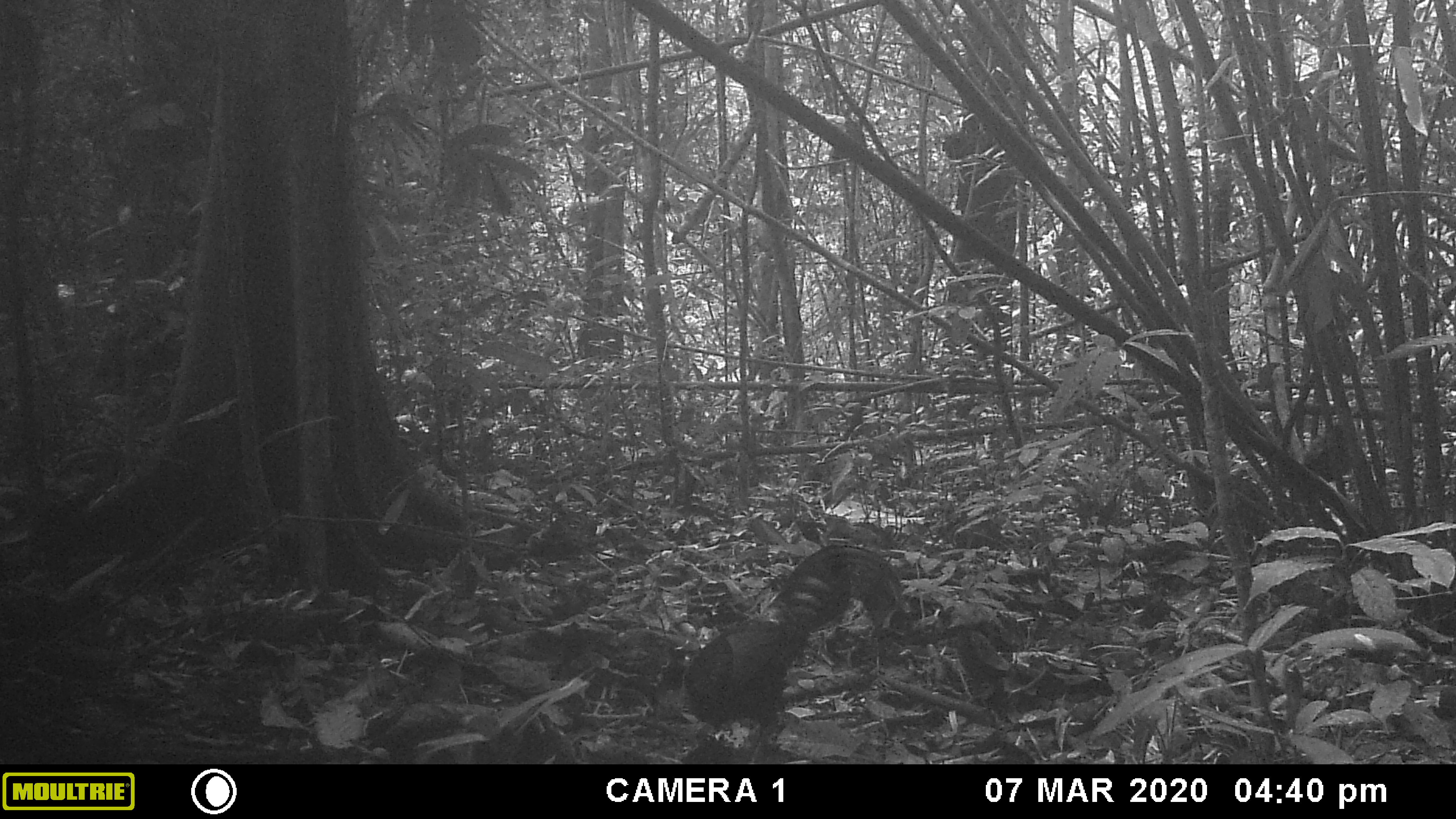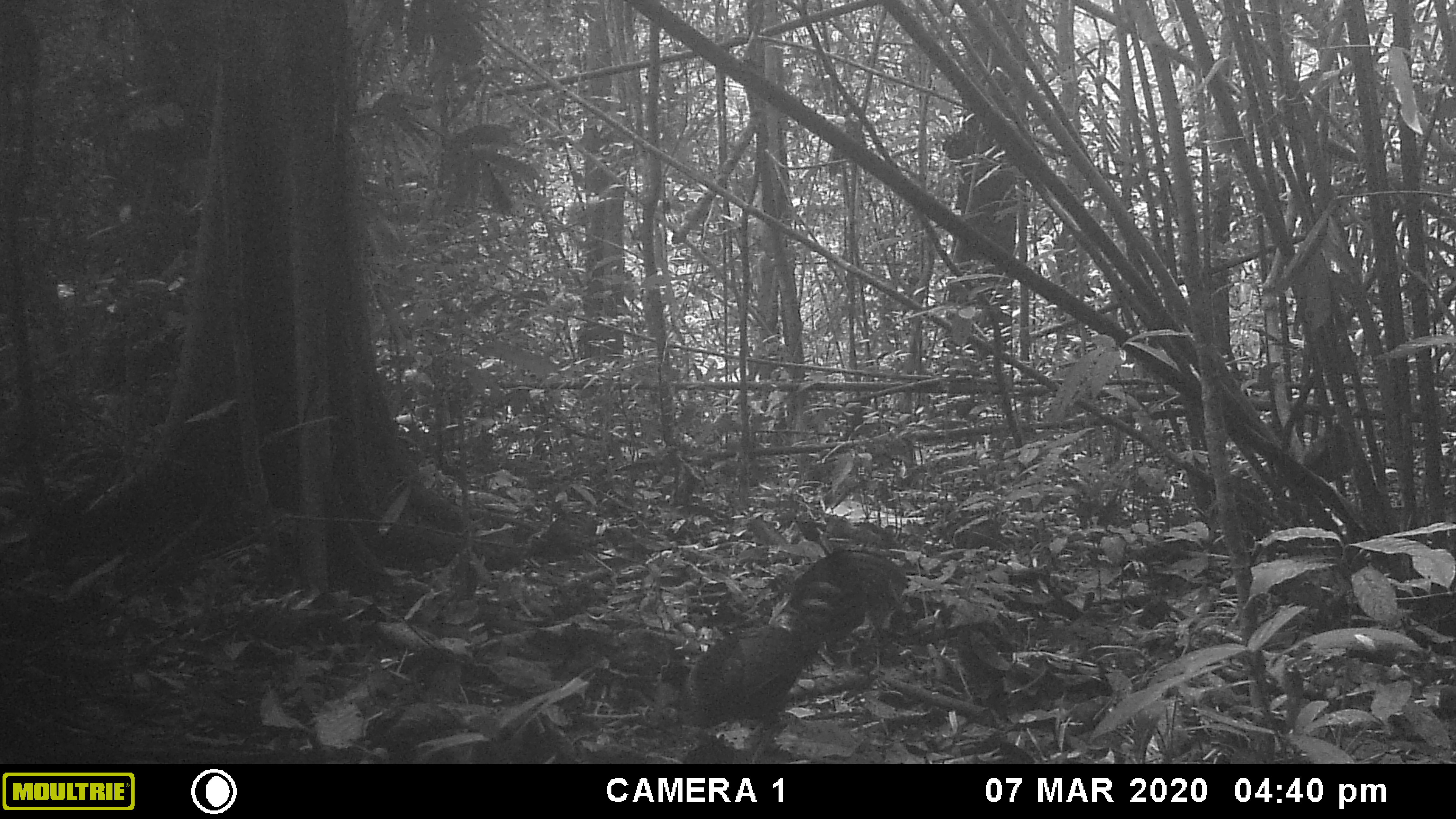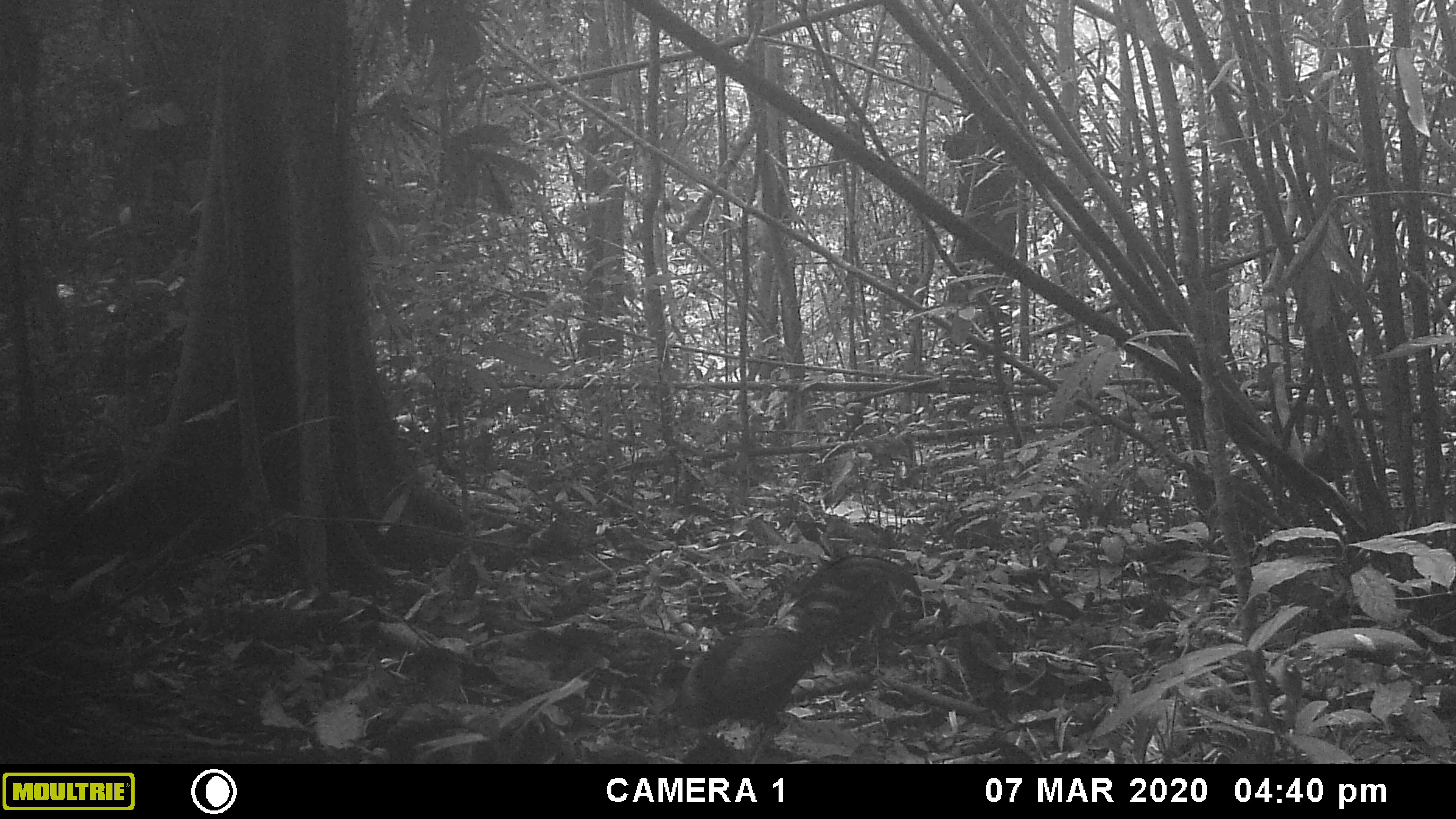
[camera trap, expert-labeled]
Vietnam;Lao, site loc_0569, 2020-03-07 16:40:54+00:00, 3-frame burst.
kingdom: Animalia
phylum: Chordata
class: Aves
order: Galliformes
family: Phasianidae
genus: Gallus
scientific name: Gallus gallus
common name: red junglefowl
Red junglefowl (Gallus gallus). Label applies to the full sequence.